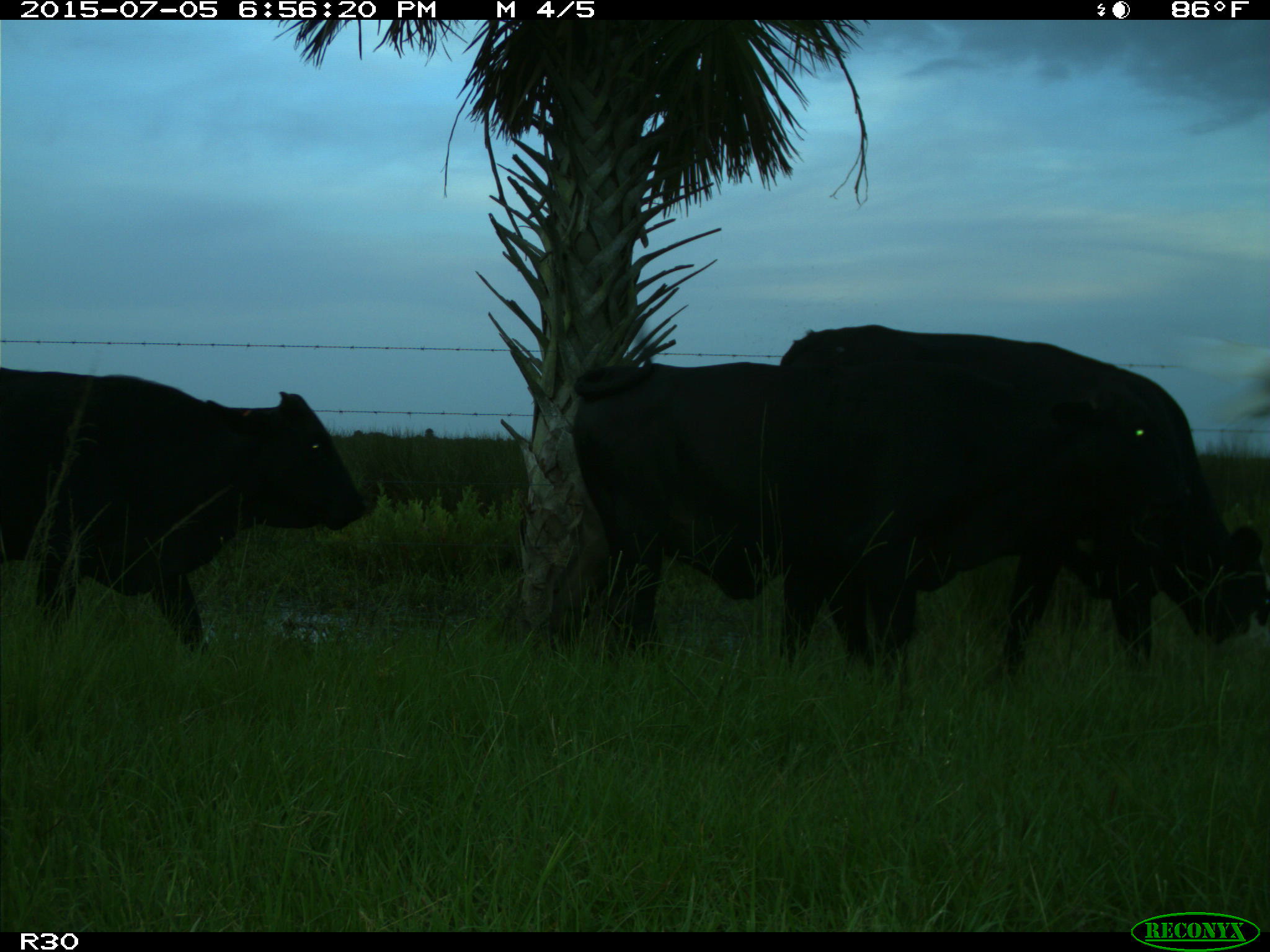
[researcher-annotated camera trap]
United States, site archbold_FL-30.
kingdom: Animalia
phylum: Chordata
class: Mammalia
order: Artiodactyla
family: Bovidae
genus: Bos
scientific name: Bos taurus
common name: domestic cow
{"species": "Bos taurus (domestic cow)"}